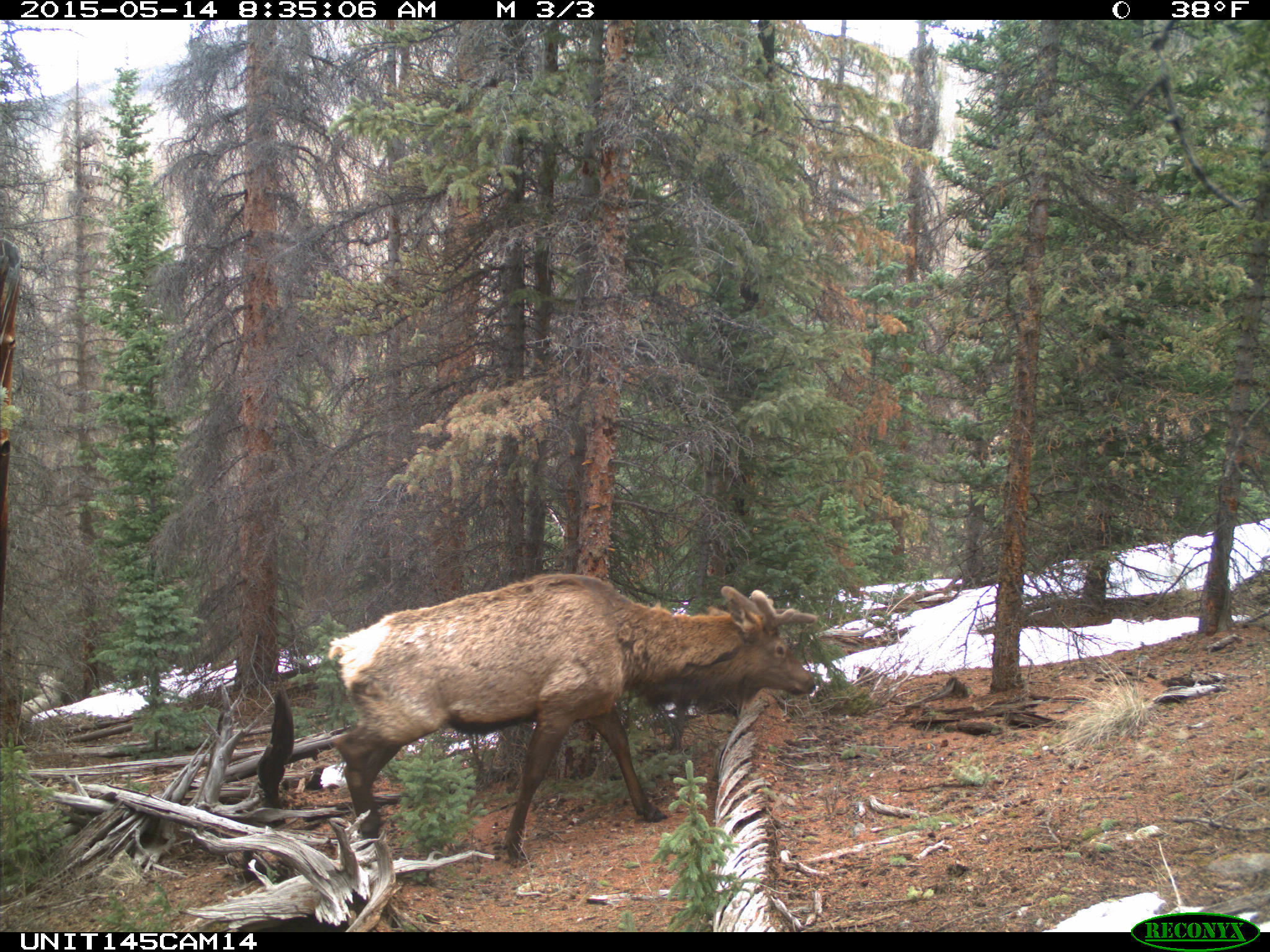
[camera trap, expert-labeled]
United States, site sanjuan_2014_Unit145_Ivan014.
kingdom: Animalia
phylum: Chordata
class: Mammalia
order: Artiodactyla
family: Cervidae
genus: Cervus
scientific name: Cervus elaphus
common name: red deer